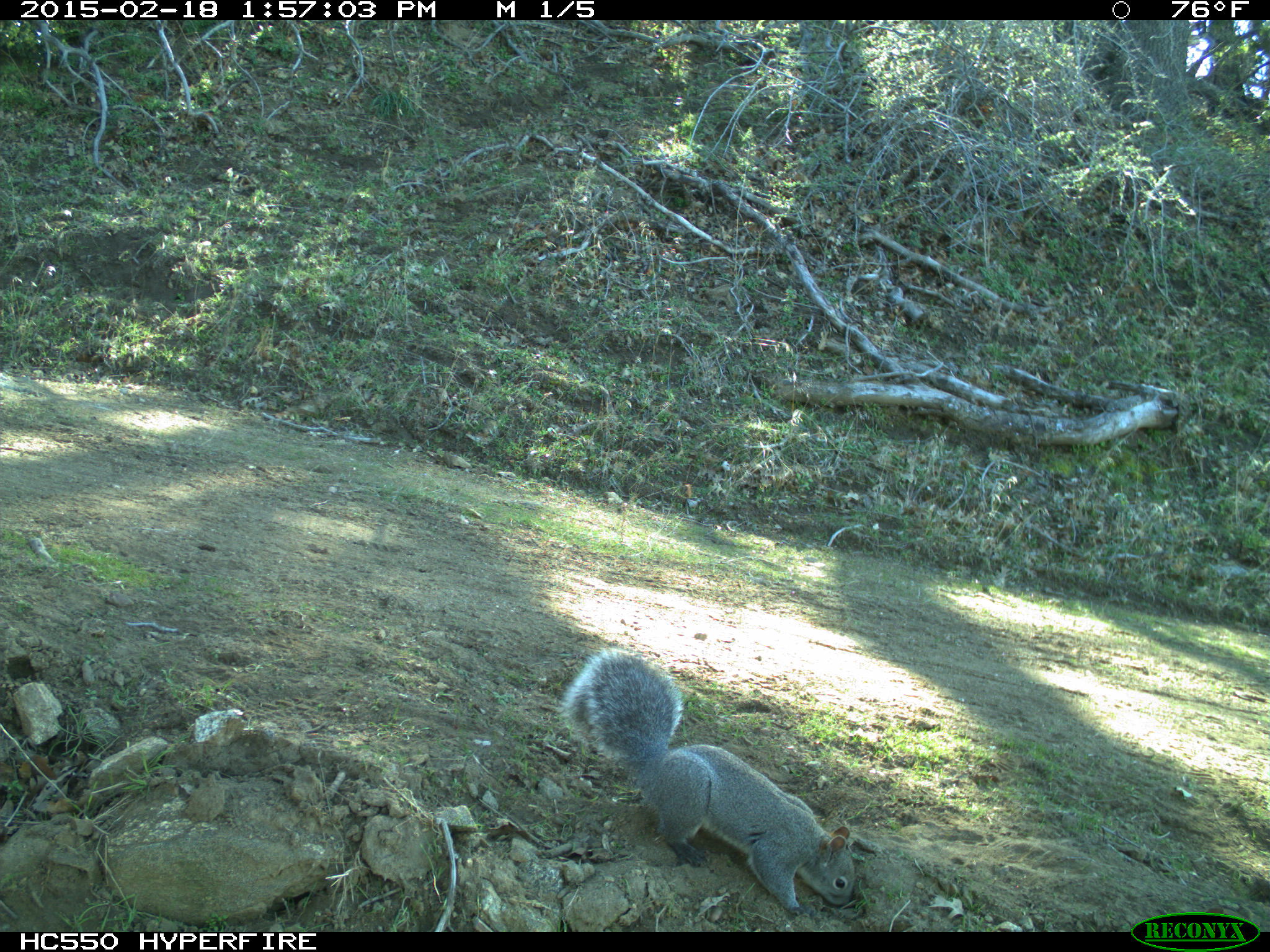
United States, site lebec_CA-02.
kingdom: Animalia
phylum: Chordata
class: Mammalia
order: Rodentia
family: Sciuridae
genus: Sciurus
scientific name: Sciurus carolinensis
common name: eastern gray squirrel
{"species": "Sciurus carolinensis (eastern gray squirrel)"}